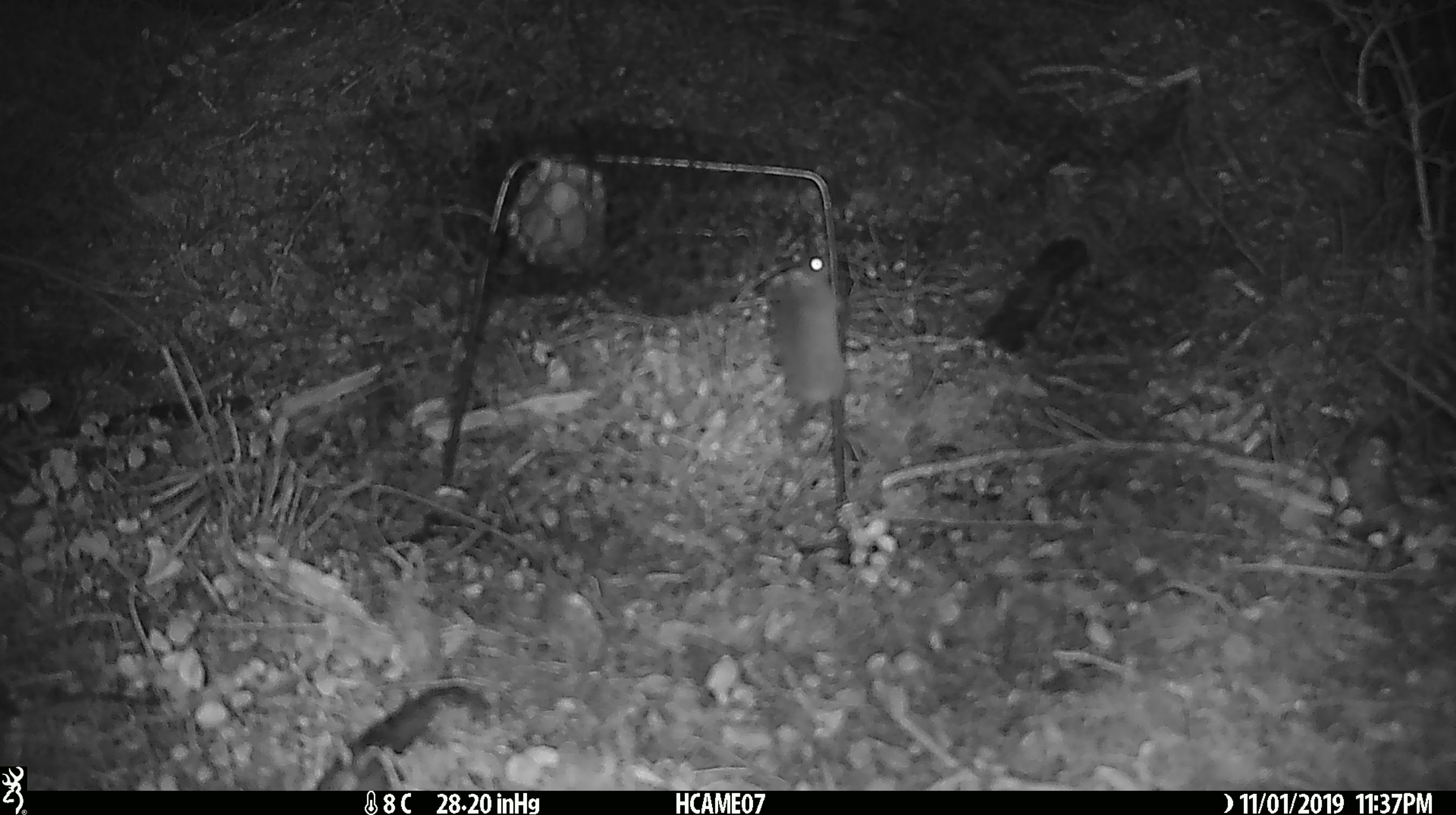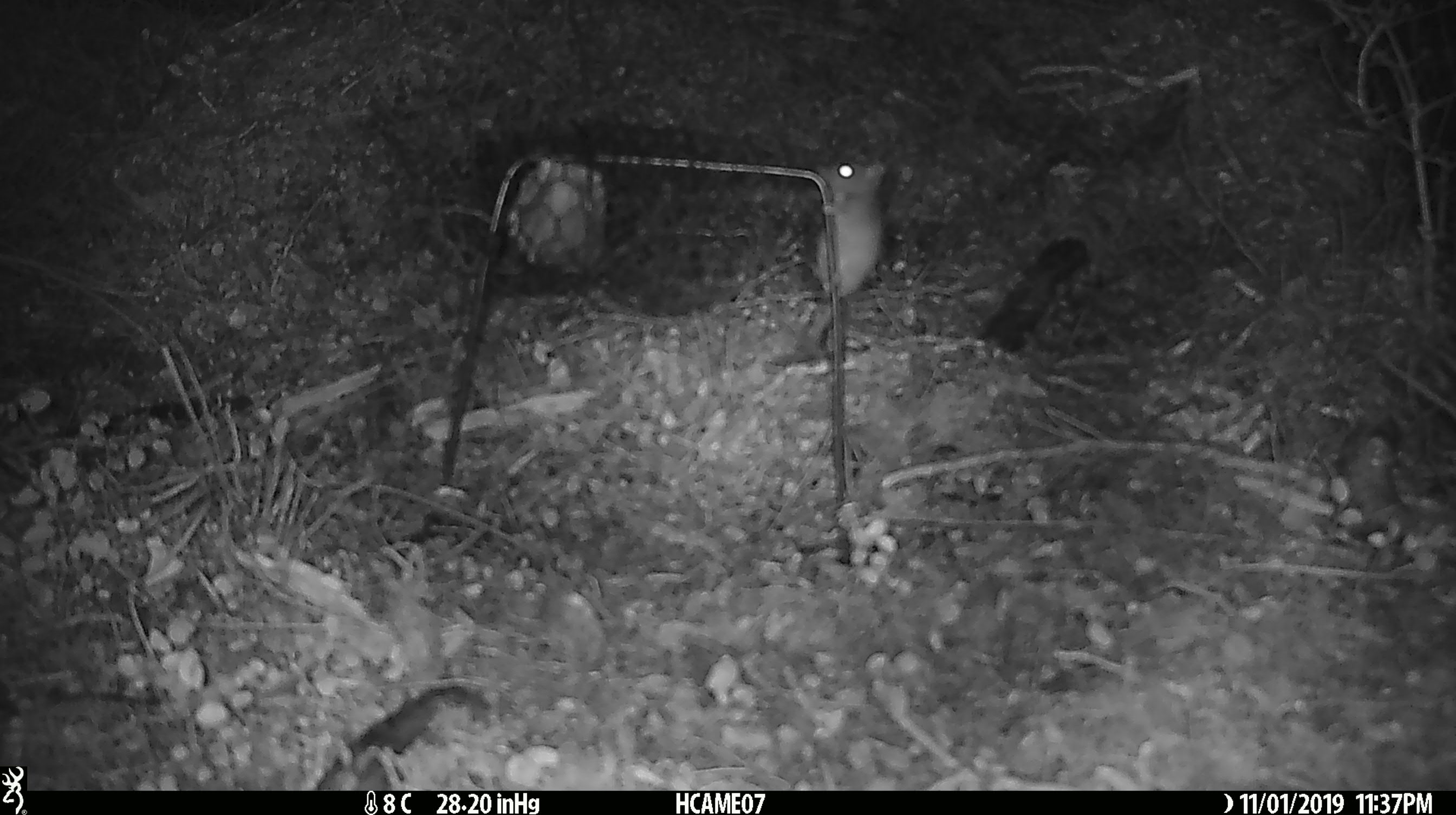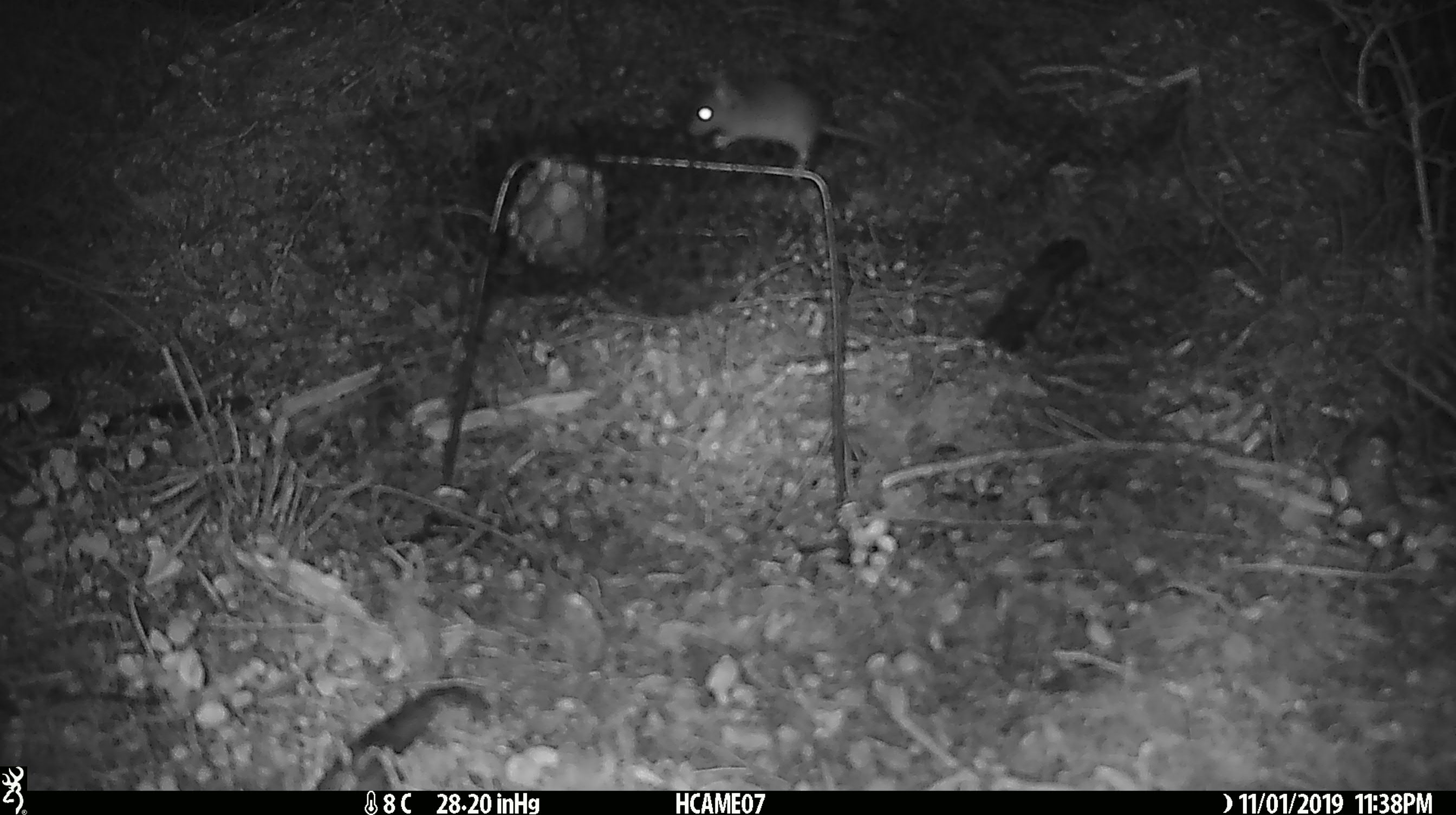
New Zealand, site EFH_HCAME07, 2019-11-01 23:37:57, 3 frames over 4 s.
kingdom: Animalia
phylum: Chordata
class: Mammalia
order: Rodentia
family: Muridae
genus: Mus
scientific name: Mus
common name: mouse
Mouse (Mus).